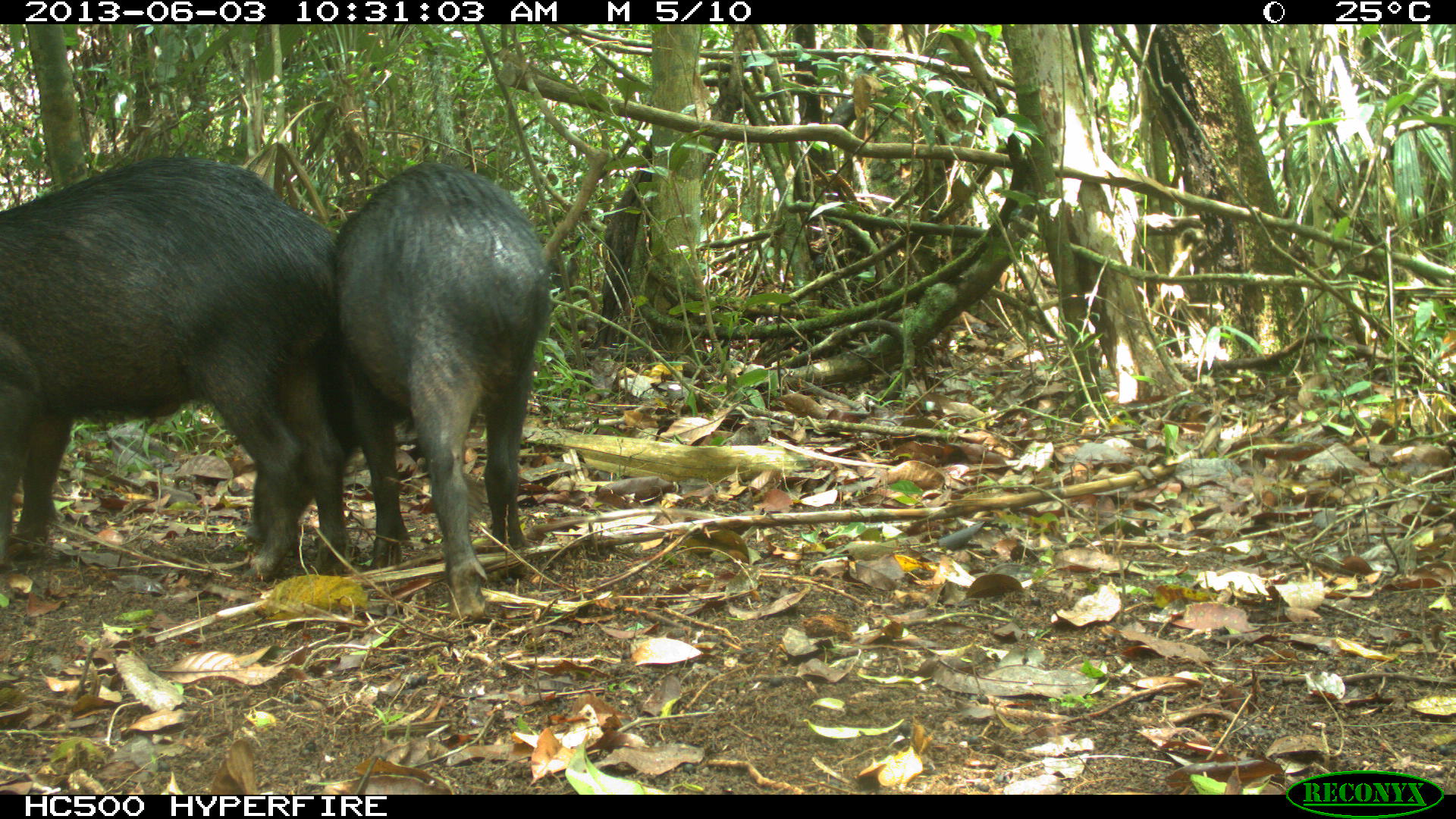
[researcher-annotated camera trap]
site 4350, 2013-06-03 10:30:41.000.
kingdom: Animalia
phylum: Chordata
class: Mammalia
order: Artiodactyla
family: Tayassuidae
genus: Tayassu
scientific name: Tayassu pecari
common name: white-lipped peccary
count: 6